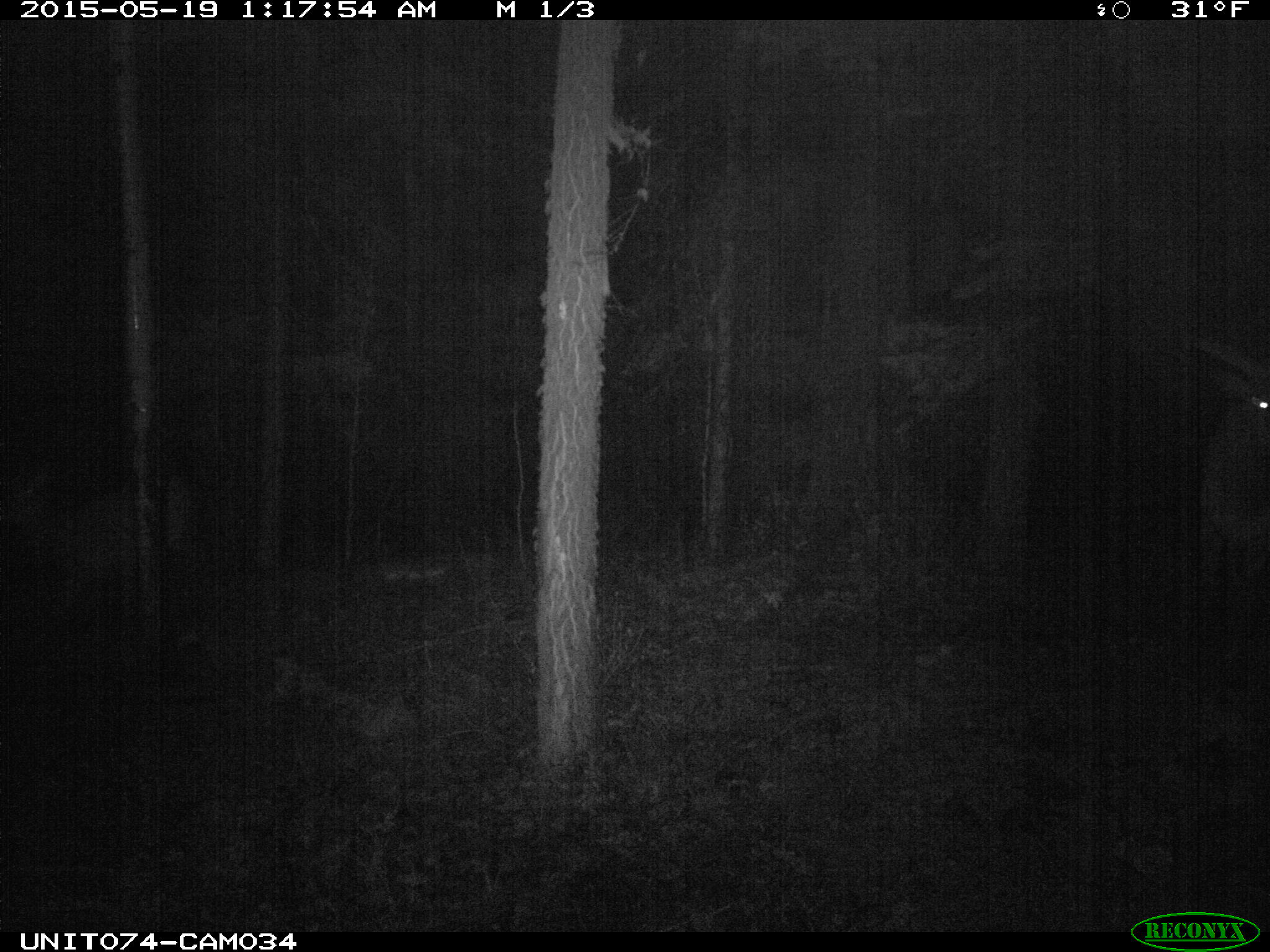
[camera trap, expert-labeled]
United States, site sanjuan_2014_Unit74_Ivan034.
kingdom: Animalia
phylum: Chordata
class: Mammalia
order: Artiodactyla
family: Cervidae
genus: Cervus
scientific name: Cervus elaphus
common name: red deer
Cervus elaphus (red deer).